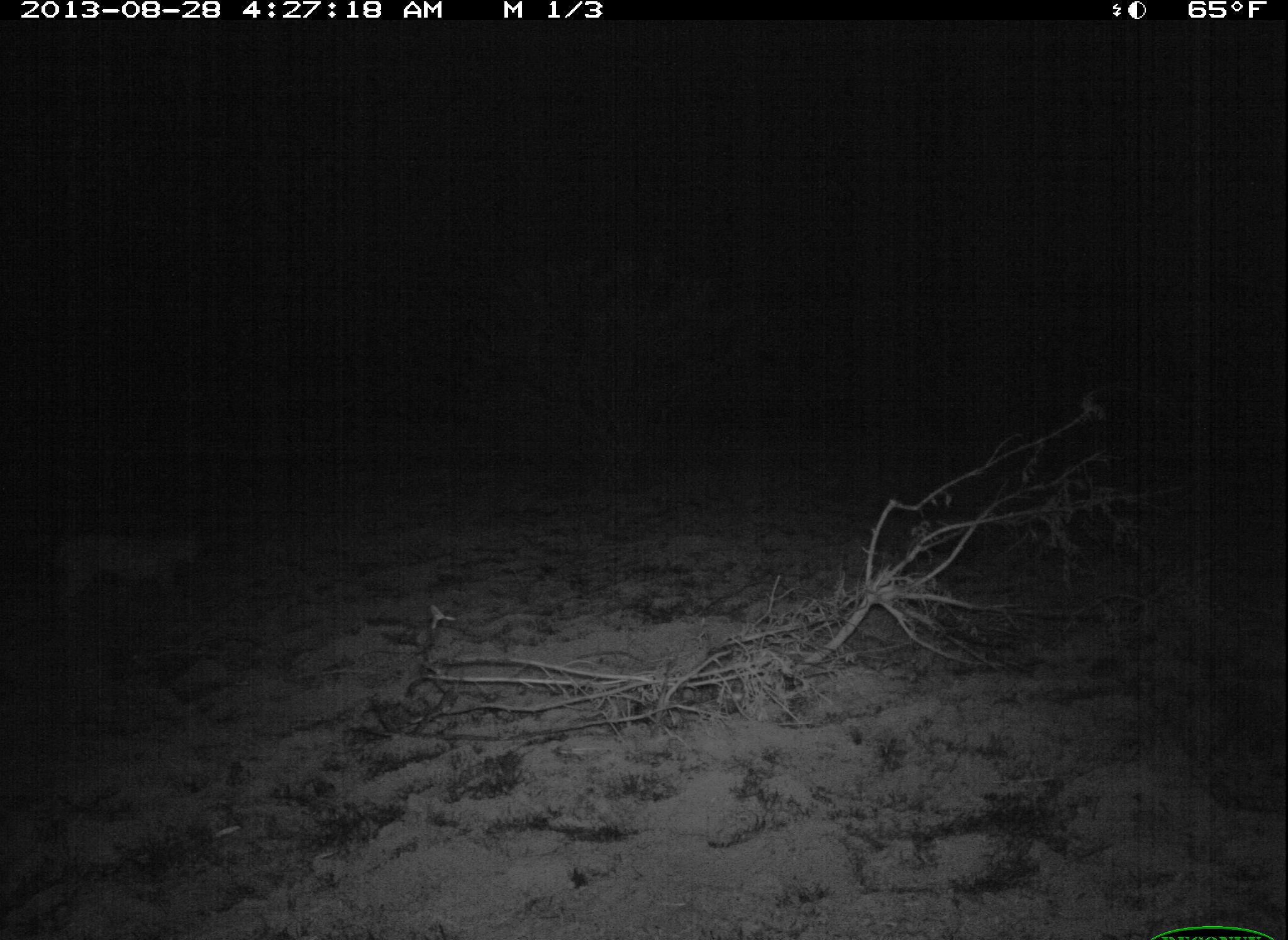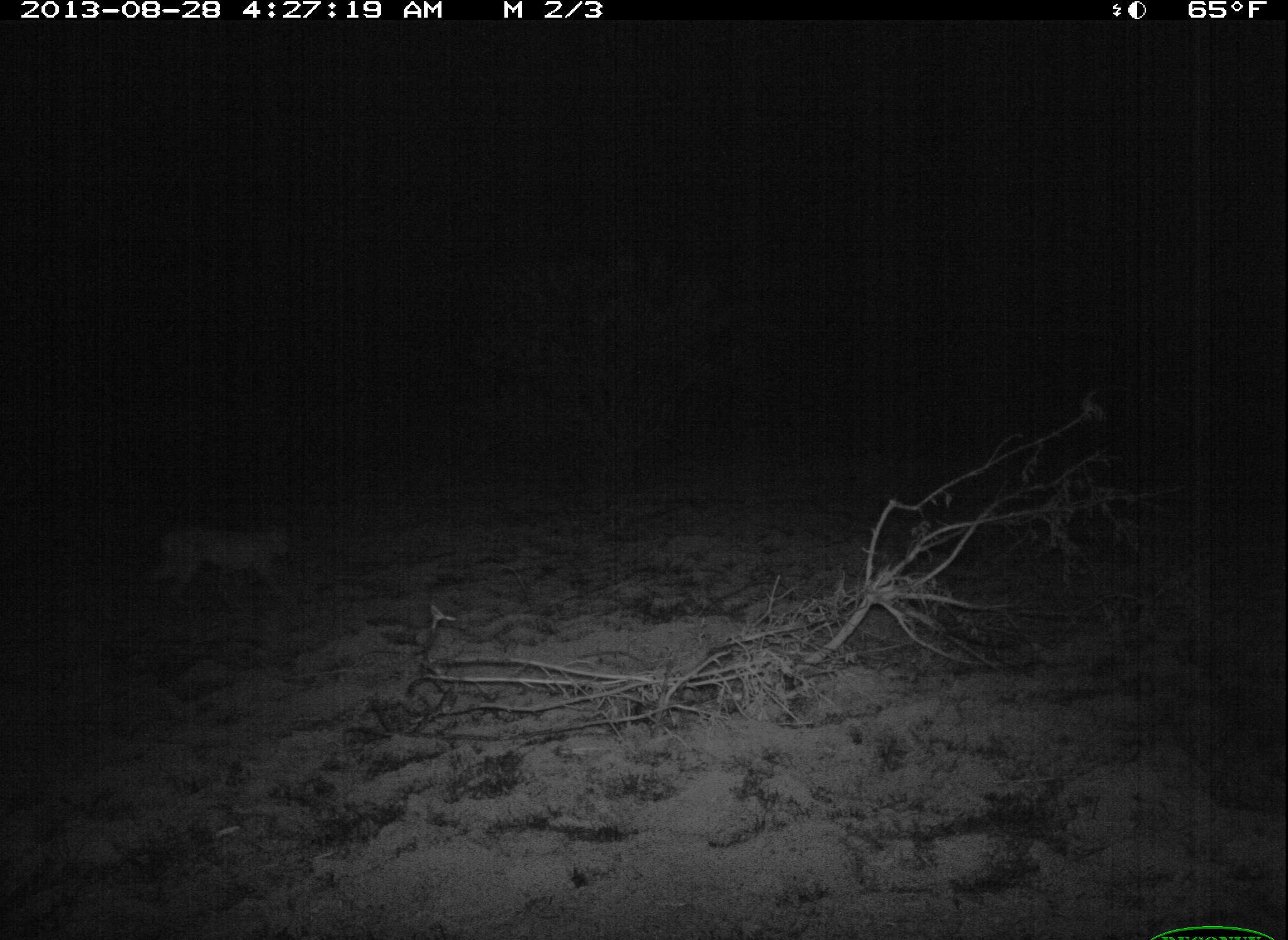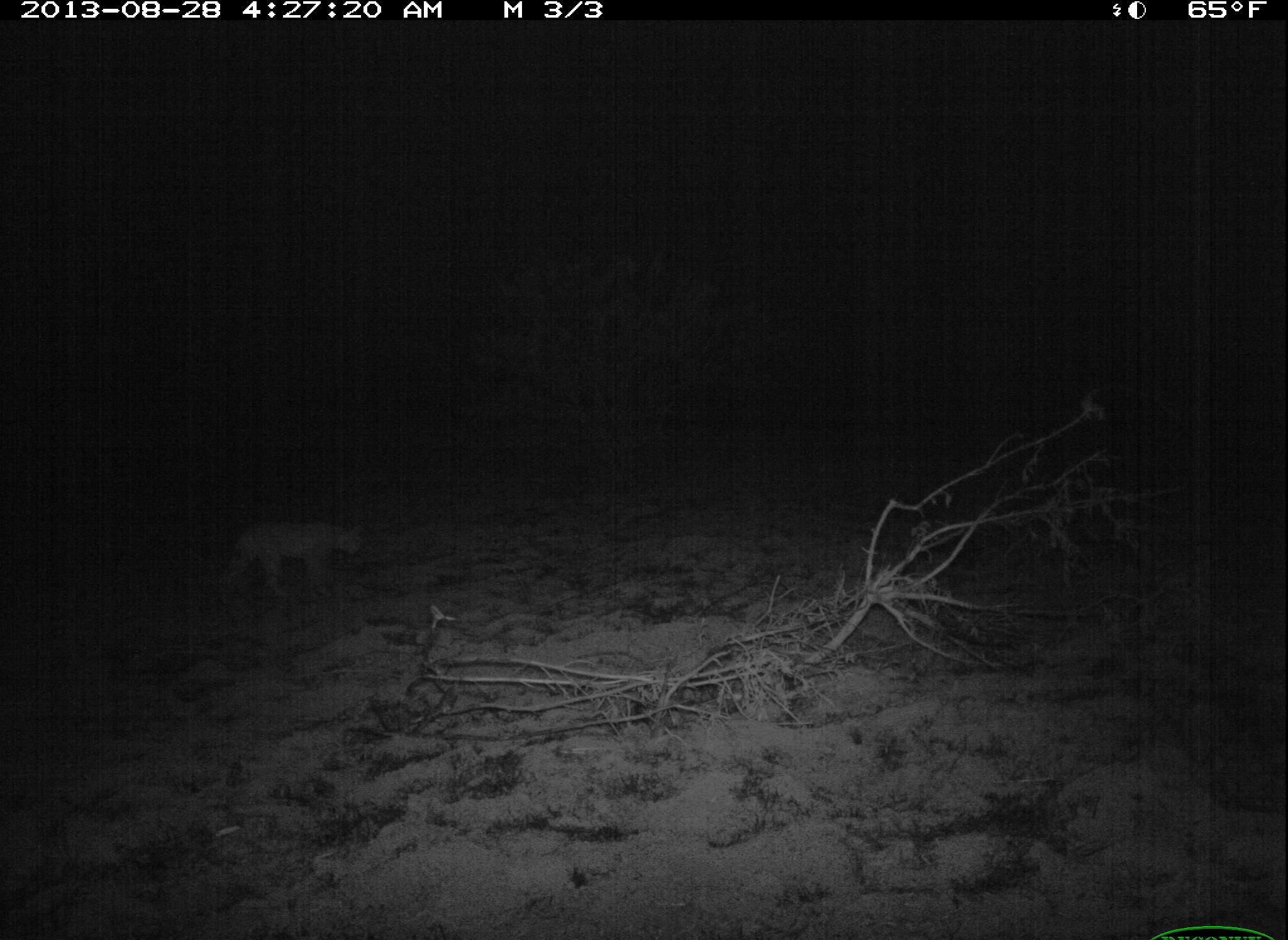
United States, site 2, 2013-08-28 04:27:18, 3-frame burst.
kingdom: Animalia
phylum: Chordata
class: Mammalia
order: Carnivora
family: Felidae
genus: Lynx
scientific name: Lynx rufus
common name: bobcat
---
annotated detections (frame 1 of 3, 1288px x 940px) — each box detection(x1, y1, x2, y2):
bobcat: detection(49, 532, 202, 612)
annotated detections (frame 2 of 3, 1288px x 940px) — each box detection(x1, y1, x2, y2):
bobcat: detection(147, 523, 296, 603)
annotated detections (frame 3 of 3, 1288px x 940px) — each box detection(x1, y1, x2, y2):
bobcat: detection(215, 518, 364, 603)